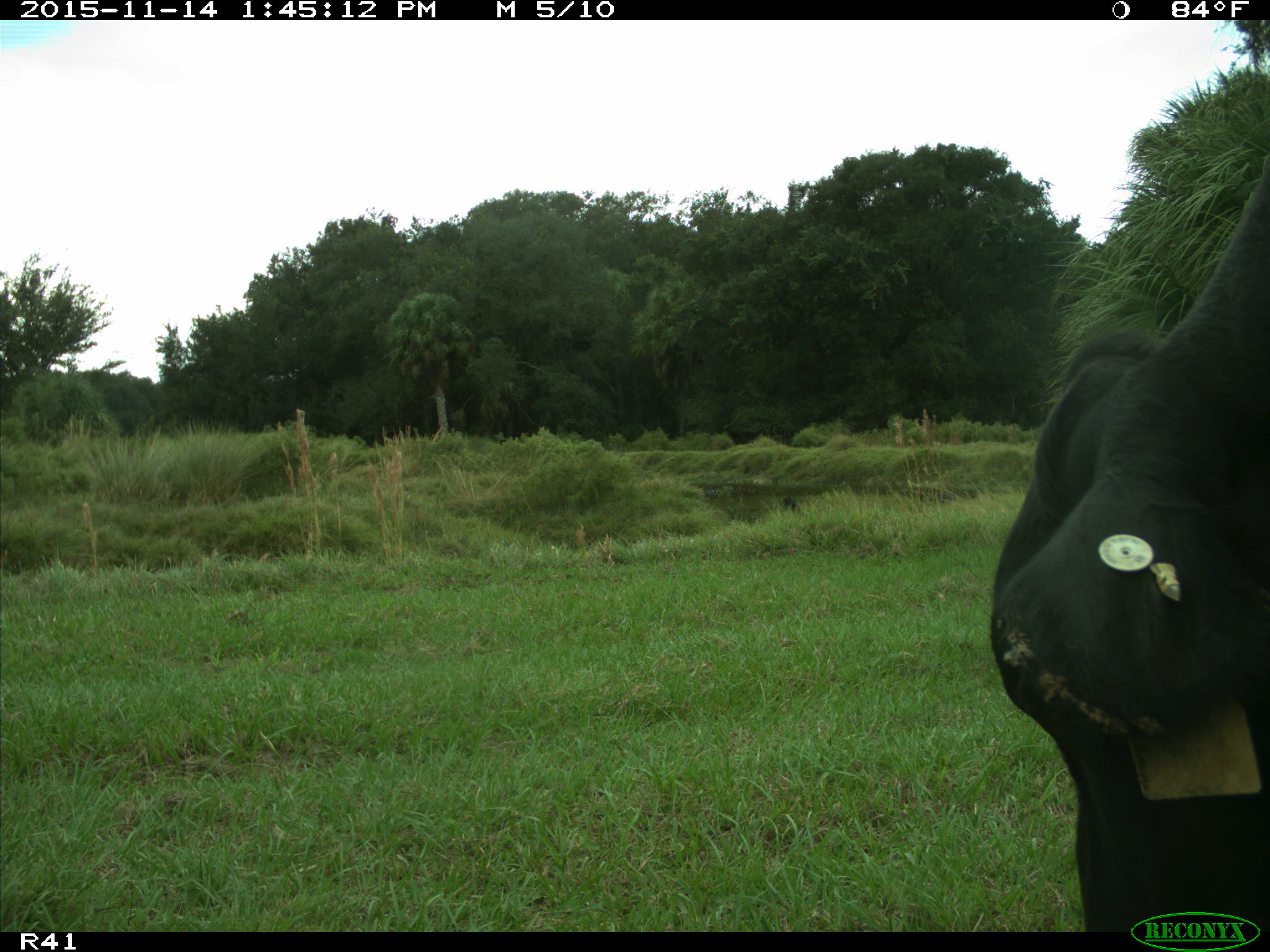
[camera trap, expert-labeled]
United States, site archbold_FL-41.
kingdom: Animalia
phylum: Chordata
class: Mammalia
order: Artiodactyla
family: Bovidae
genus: Bos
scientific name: Bos taurus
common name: domestic cow